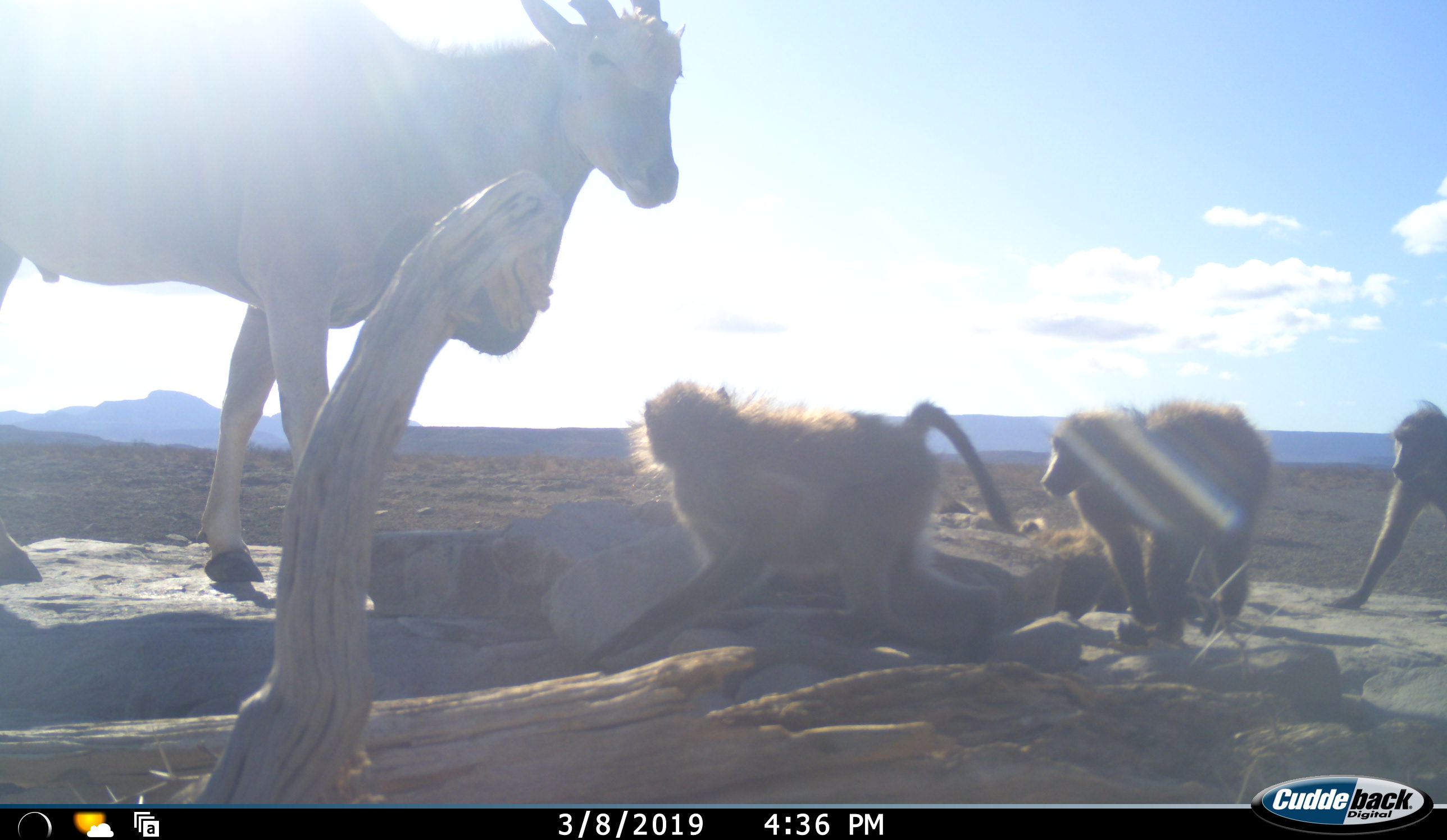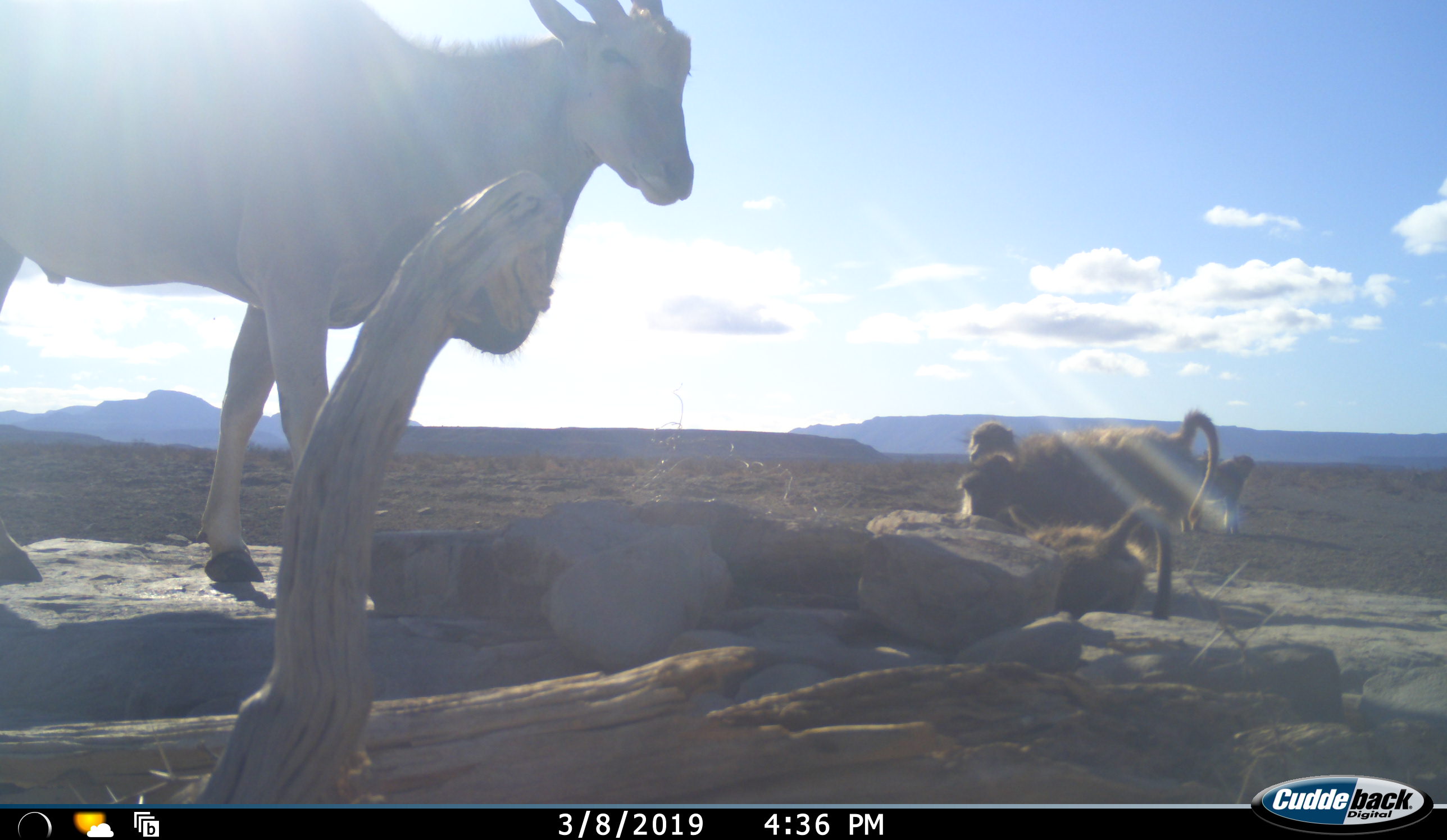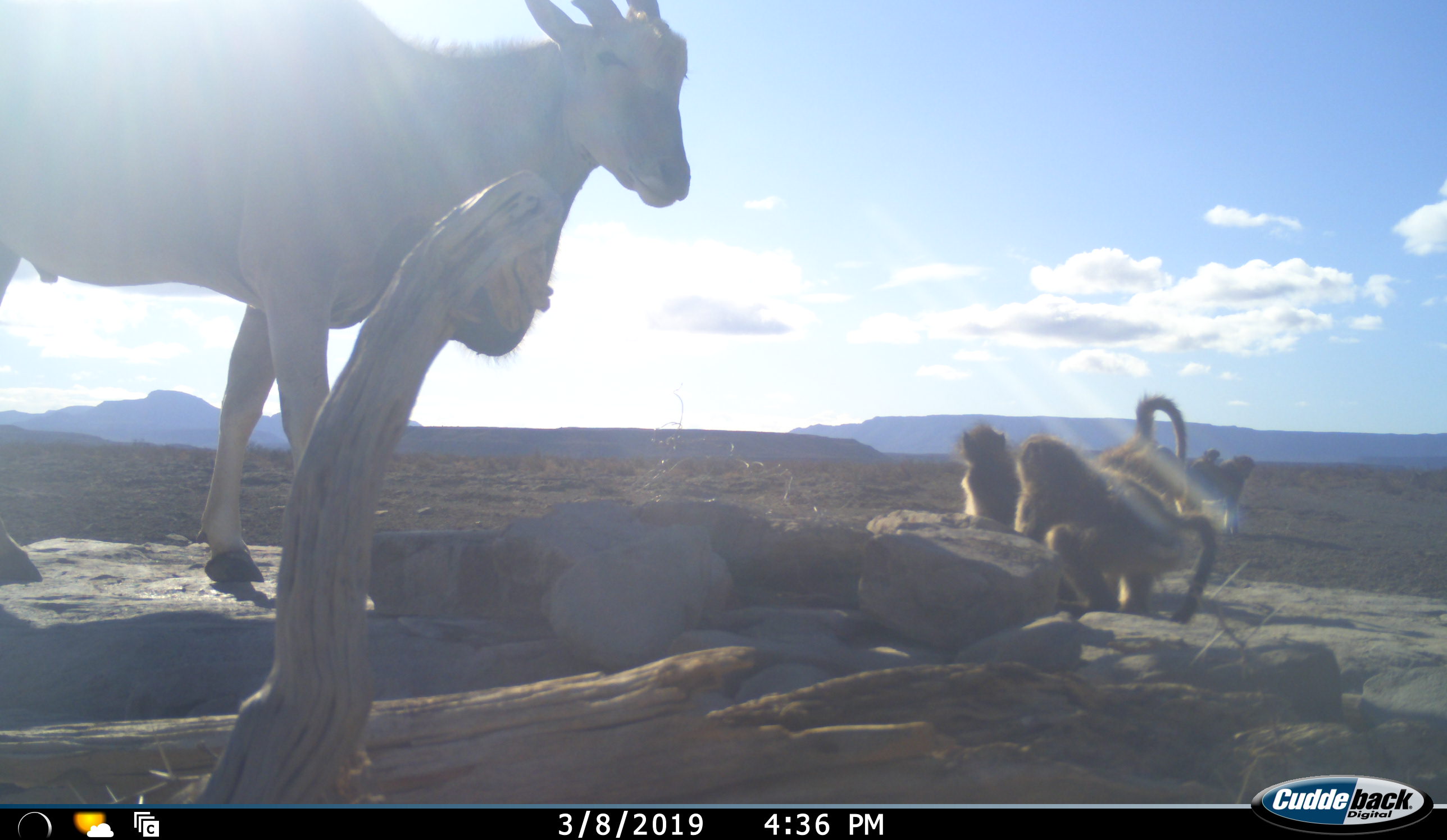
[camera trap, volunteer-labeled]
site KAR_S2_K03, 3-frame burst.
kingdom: Animalia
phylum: Chordata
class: Mammalia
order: Primates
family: Cercopithecidae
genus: Papio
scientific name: Papio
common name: baboon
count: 4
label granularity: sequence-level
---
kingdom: Animalia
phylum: Chordata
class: Mammalia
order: Artiodactyla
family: Bovidae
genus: Tragelaphus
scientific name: Tragelaphus oryx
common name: eland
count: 1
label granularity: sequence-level